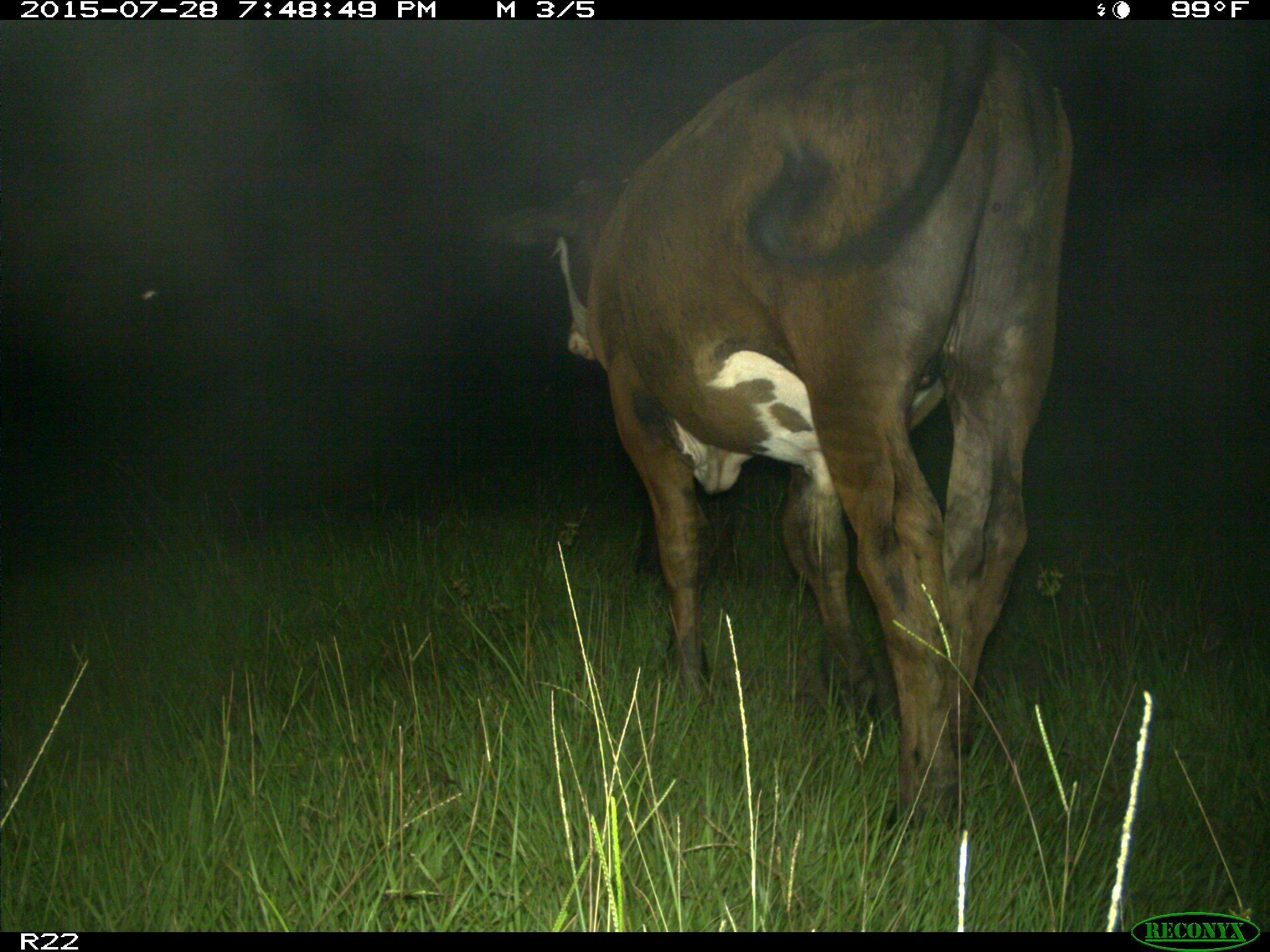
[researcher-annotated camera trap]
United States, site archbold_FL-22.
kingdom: Animalia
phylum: Chordata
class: Mammalia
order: Artiodactyla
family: Bovidae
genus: Bos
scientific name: Bos taurus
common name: domestic cow